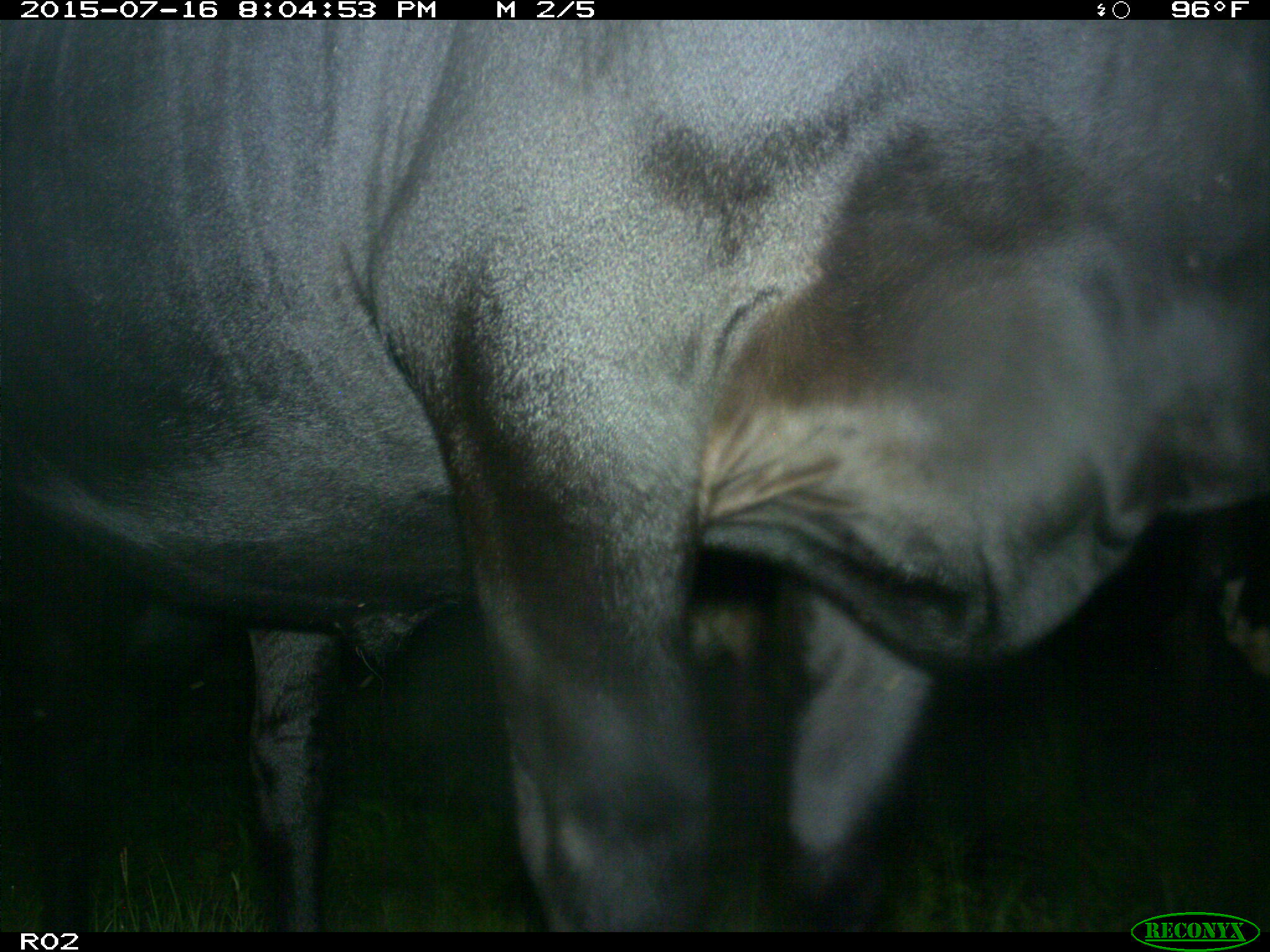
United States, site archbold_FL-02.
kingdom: Animalia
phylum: Chordata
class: Mammalia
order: Artiodactyla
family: Bovidae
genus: Bos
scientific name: Bos taurus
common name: domestic cow